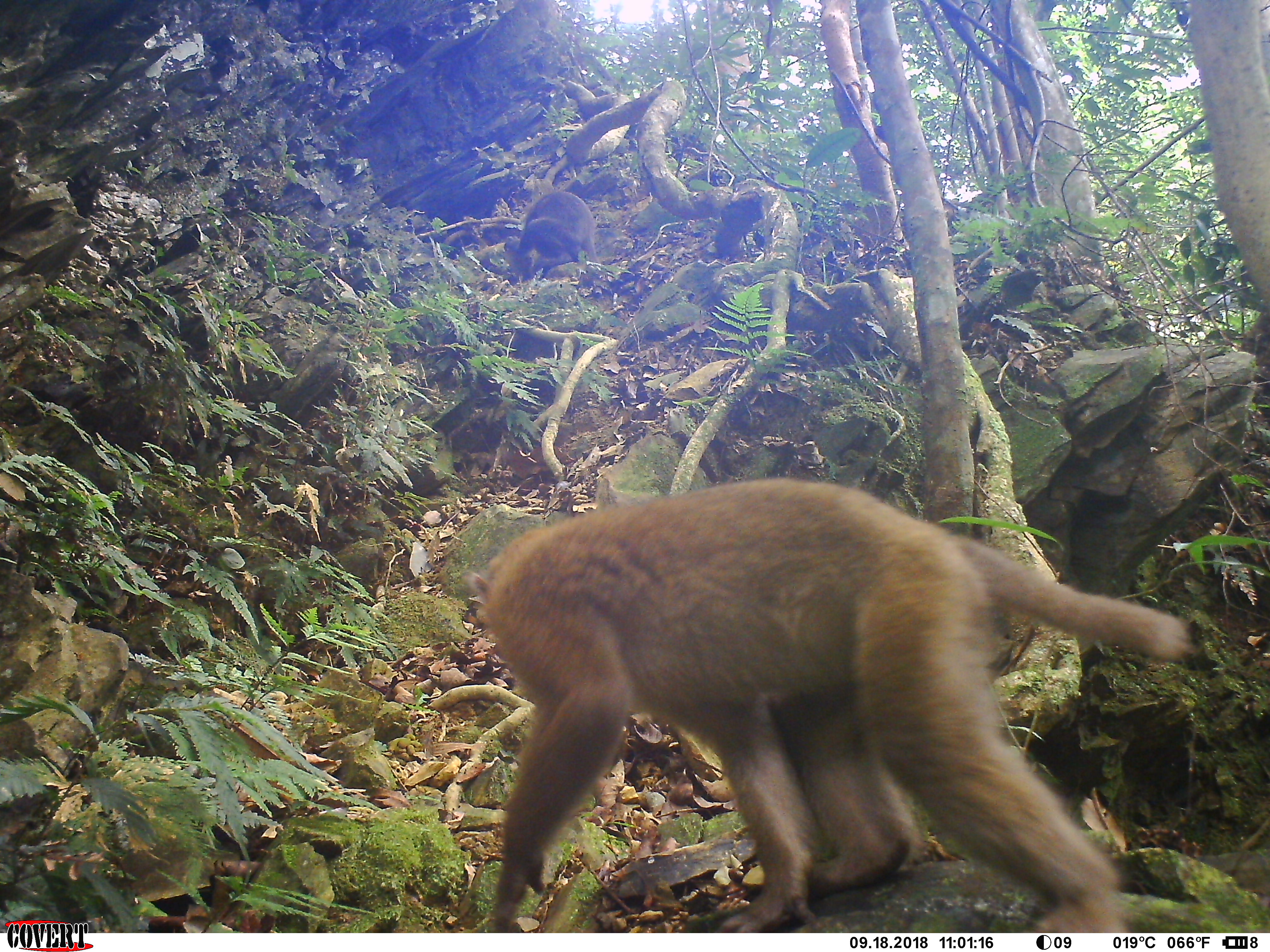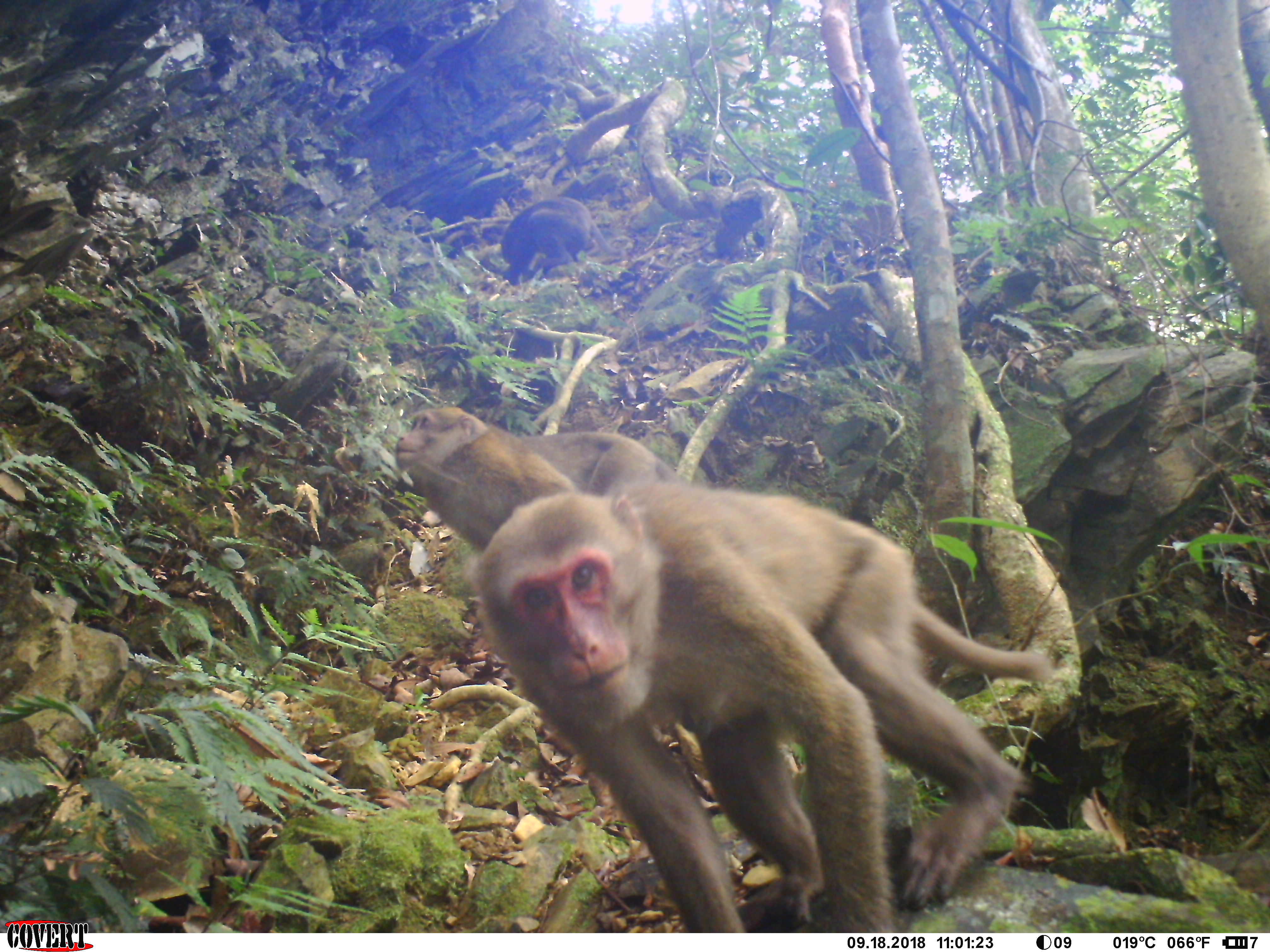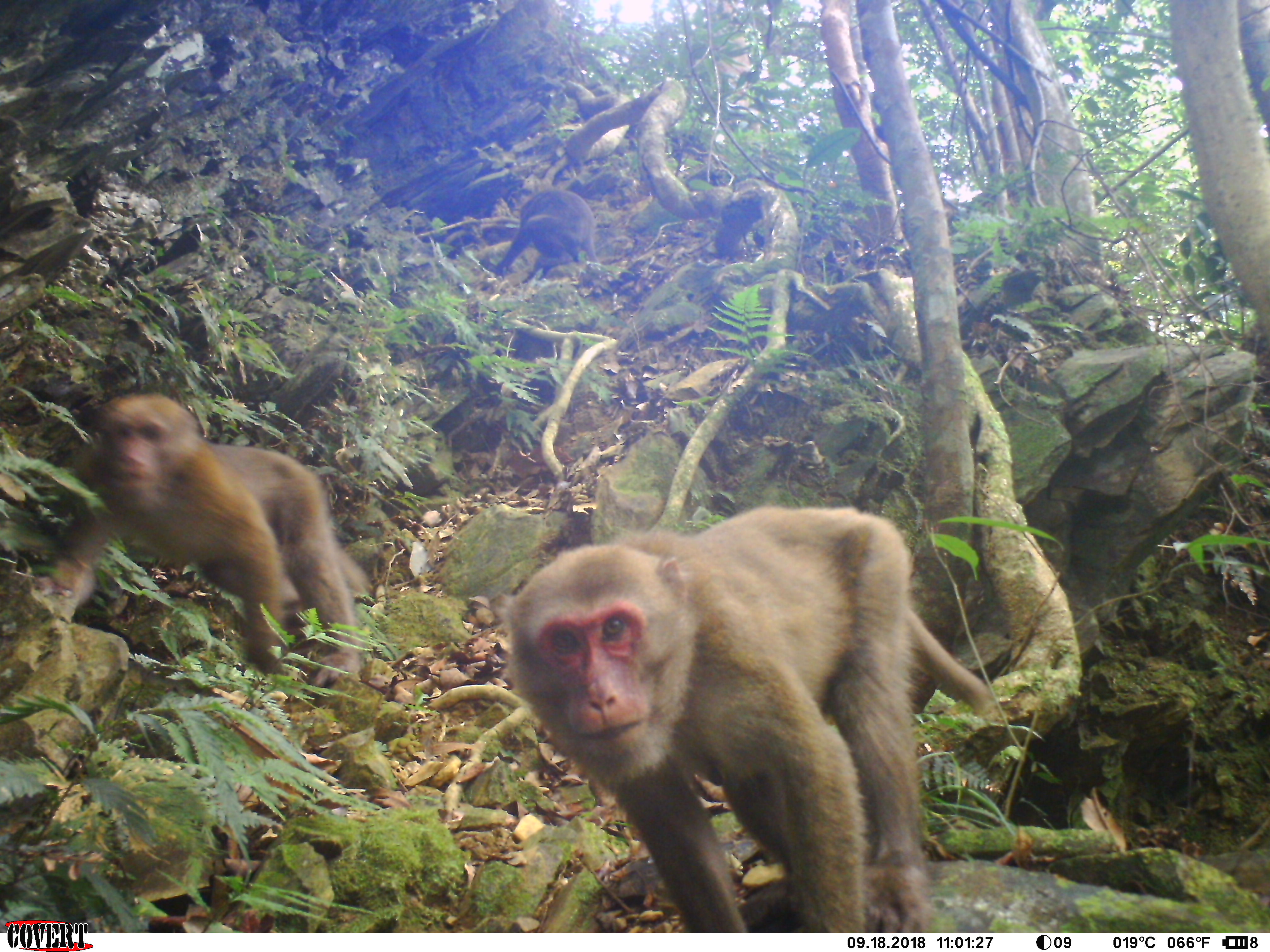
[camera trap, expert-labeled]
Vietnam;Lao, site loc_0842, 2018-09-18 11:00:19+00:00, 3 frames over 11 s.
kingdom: Animalia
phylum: Chordata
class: Mammalia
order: Primates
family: Cercopithecidae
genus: Macaca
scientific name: Macaca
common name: macaques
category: assam or rhesus macaque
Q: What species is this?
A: Assam or rhesus macaque (macaques) (Macaca).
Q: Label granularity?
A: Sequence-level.